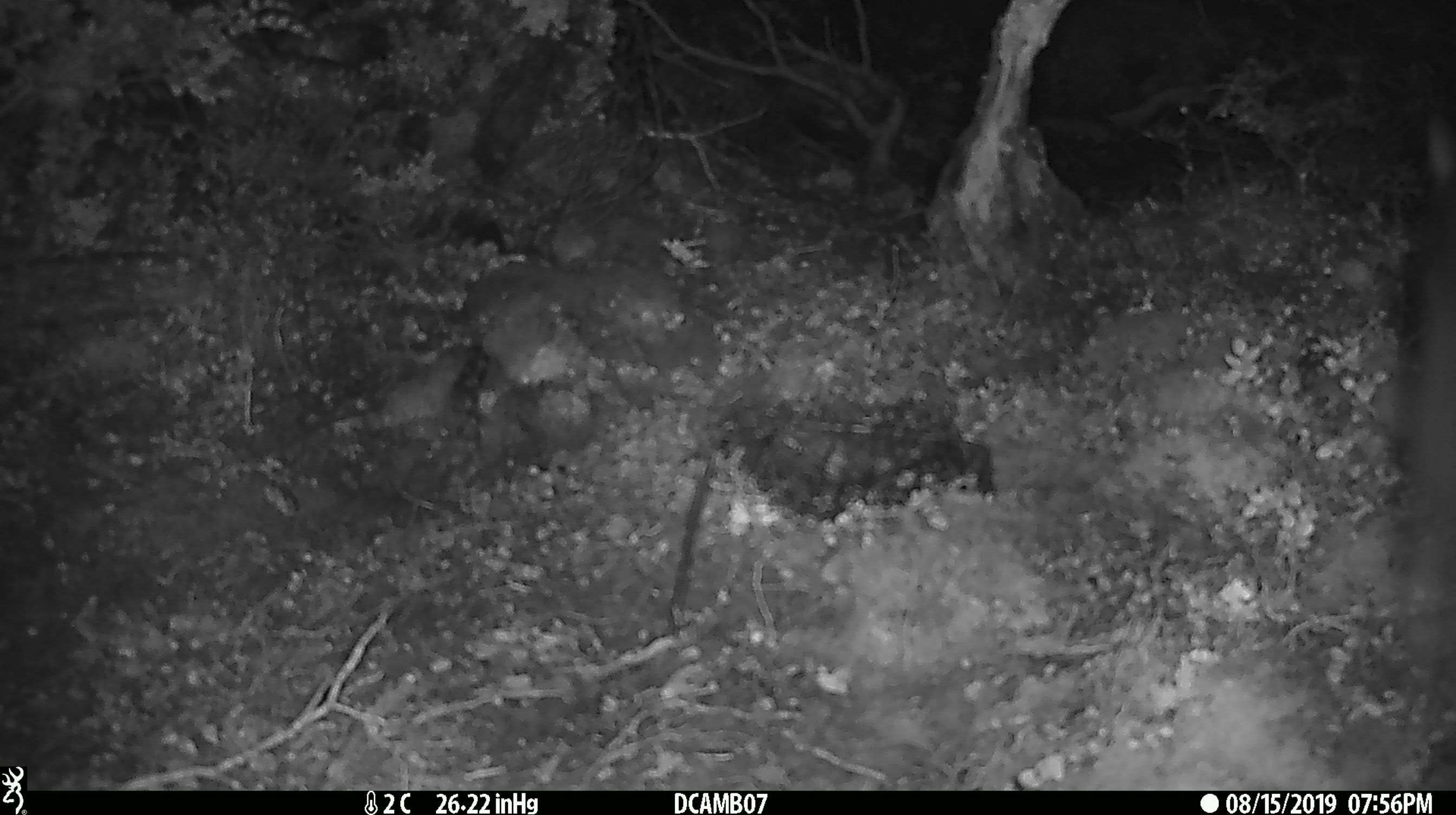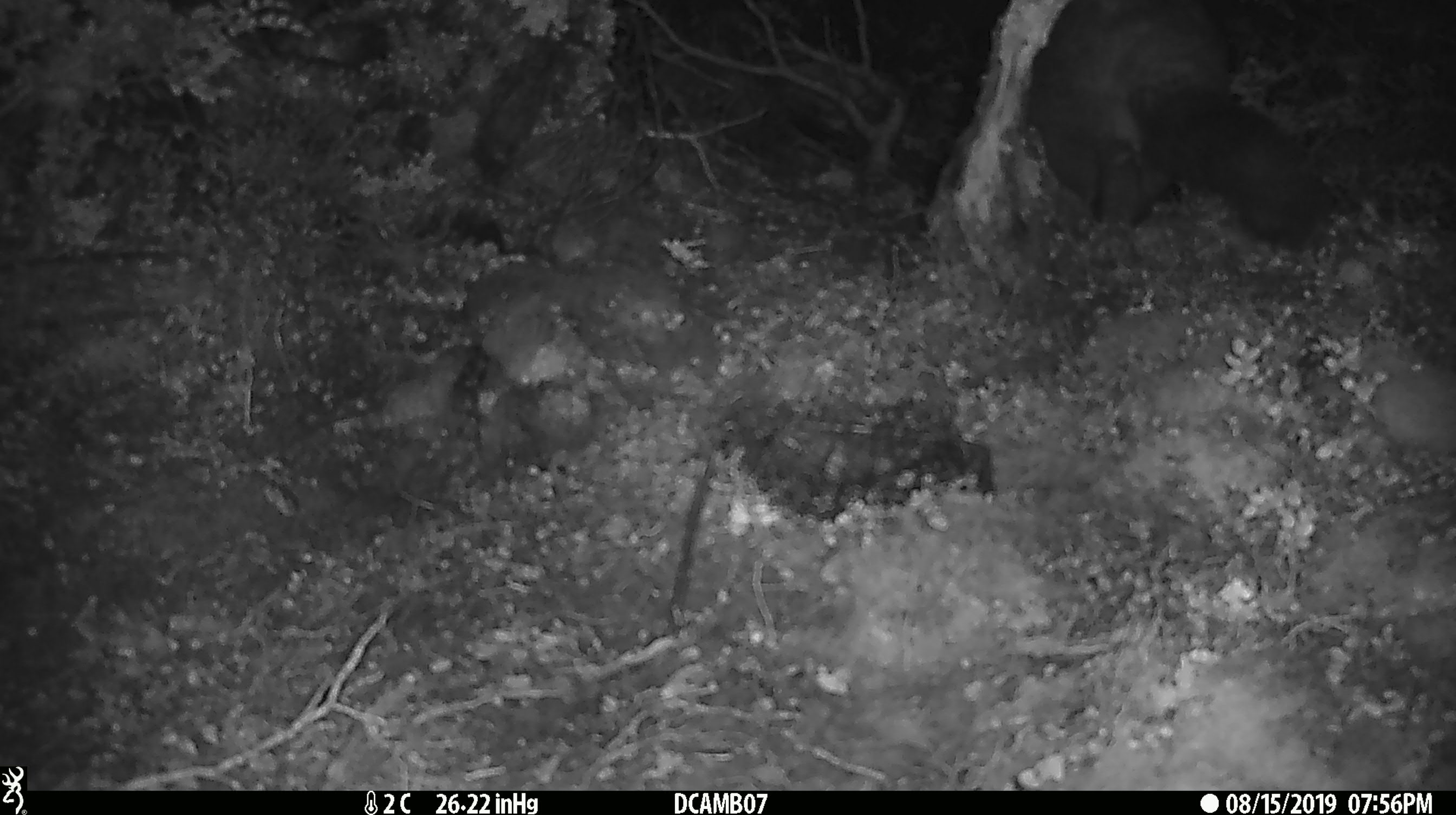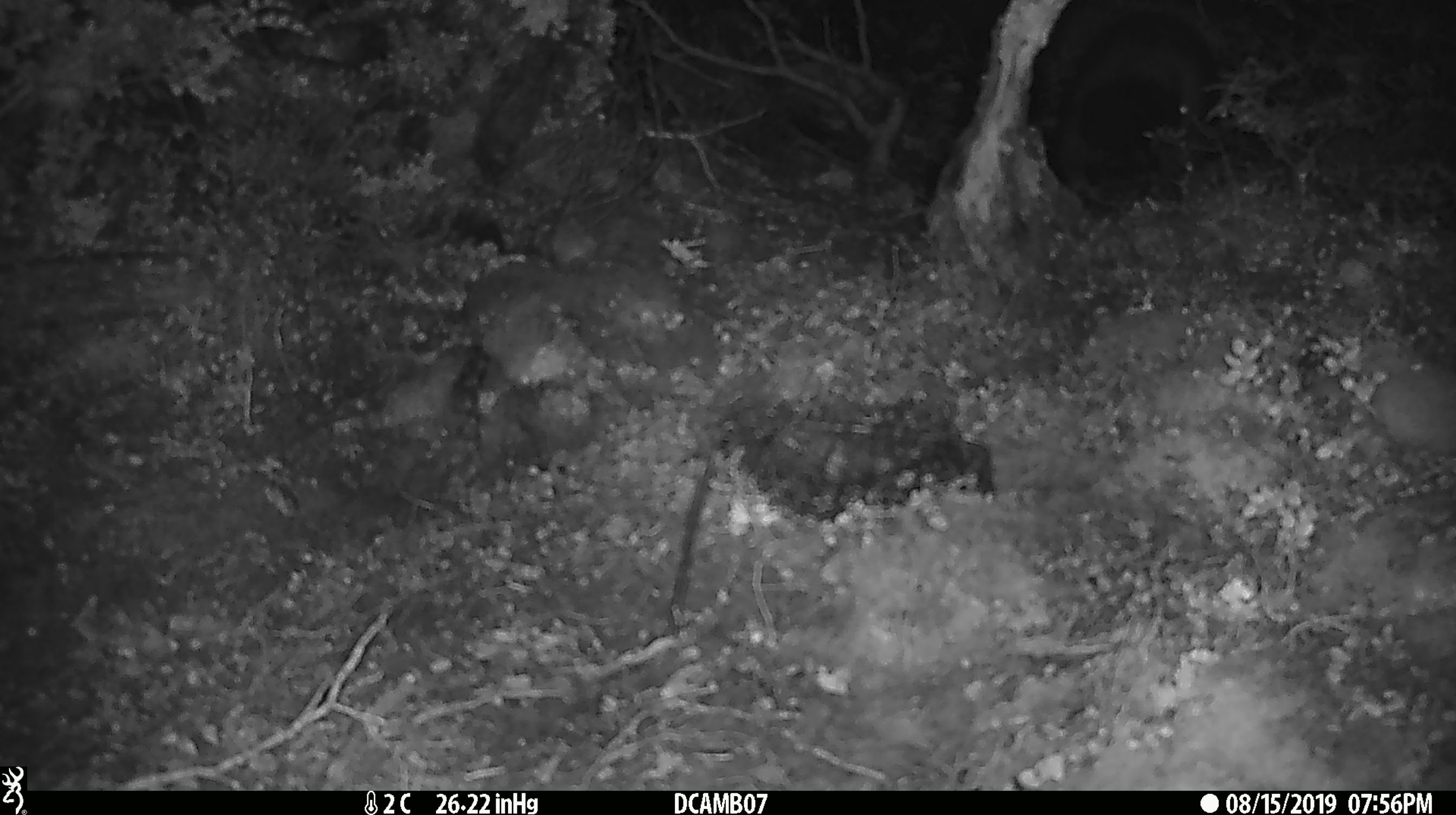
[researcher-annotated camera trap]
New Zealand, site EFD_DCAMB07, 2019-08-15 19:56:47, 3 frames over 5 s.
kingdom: Animalia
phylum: Chordata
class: Mammalia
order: Diprotodontia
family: Phalangeridae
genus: Trichosurus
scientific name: Trichosurus vulpecula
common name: common brushtail possum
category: possum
Possum (common brushtail possum) (Trichosurus vulpecula).